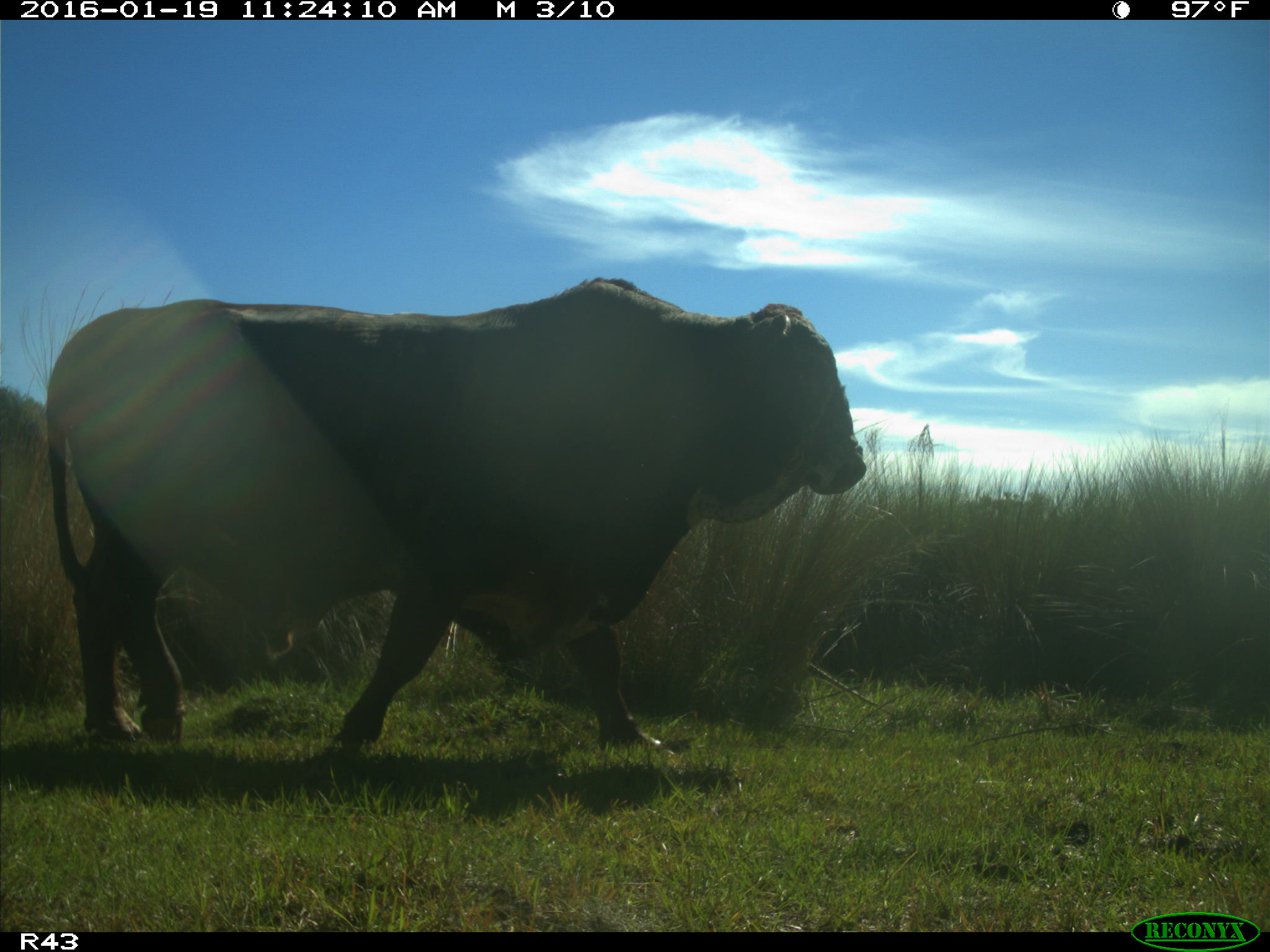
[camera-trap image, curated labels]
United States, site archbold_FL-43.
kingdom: Animalia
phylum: Chordata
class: Mammalia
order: Artiodactyla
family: Bovidae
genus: Bos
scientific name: Bos taurus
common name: domestic cow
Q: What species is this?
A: Bos taurus (domestic cow).